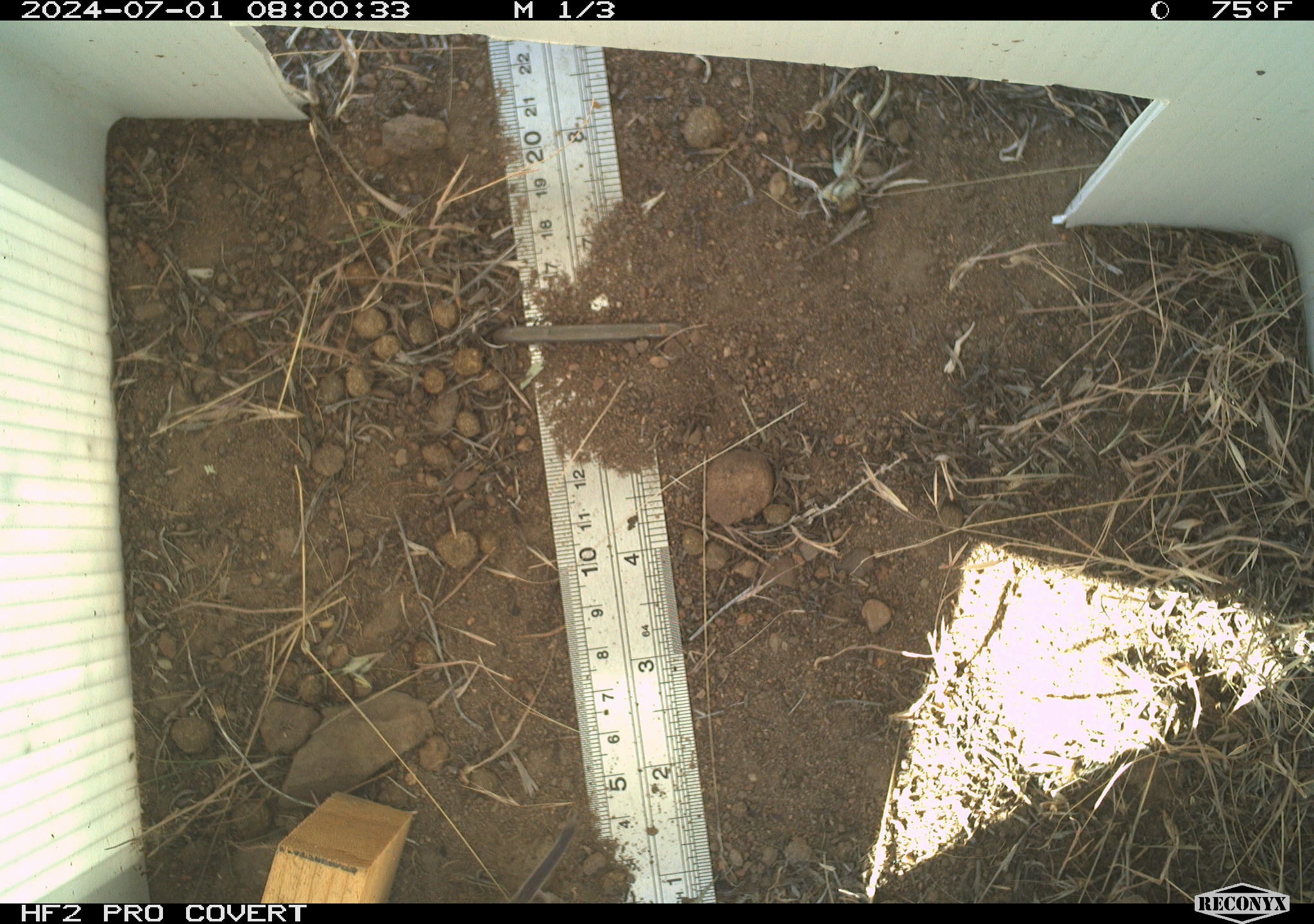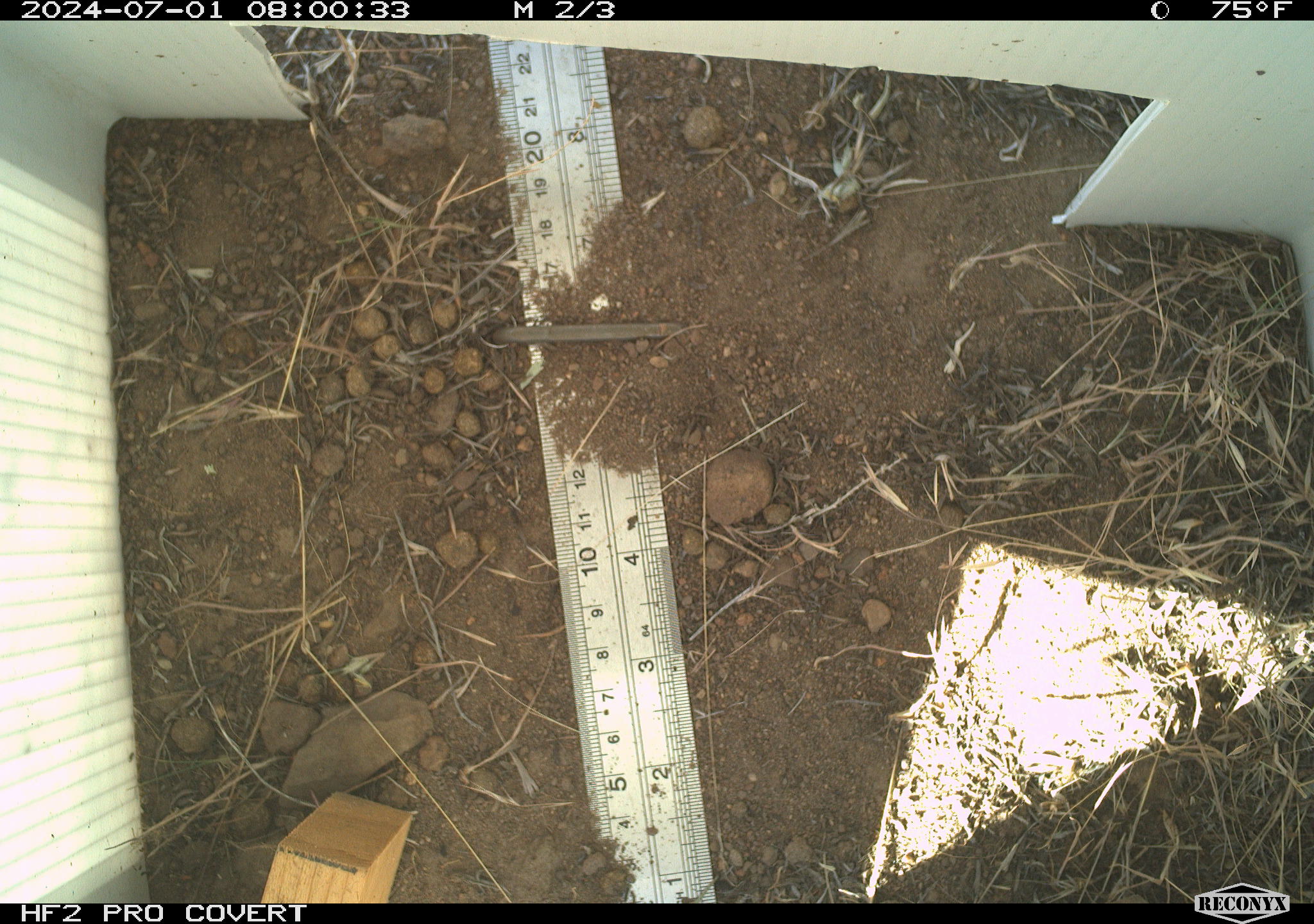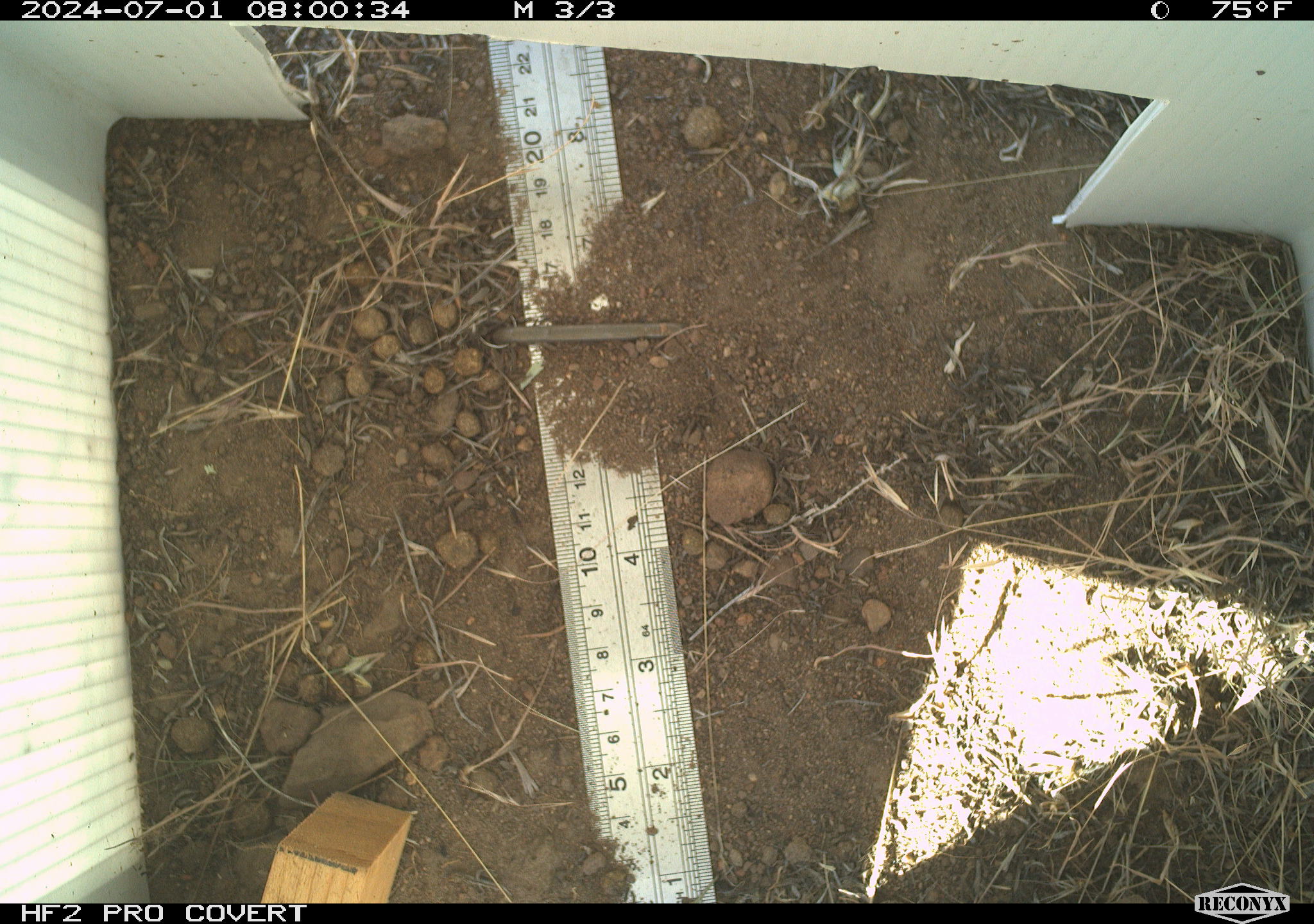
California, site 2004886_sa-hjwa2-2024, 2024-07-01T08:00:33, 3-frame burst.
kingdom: Animalia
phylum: Chordata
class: Mammalia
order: Rodentia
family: Cricetidae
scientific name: Cricetidae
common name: hamsters, voles, lemmings, and allies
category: cricetidae family